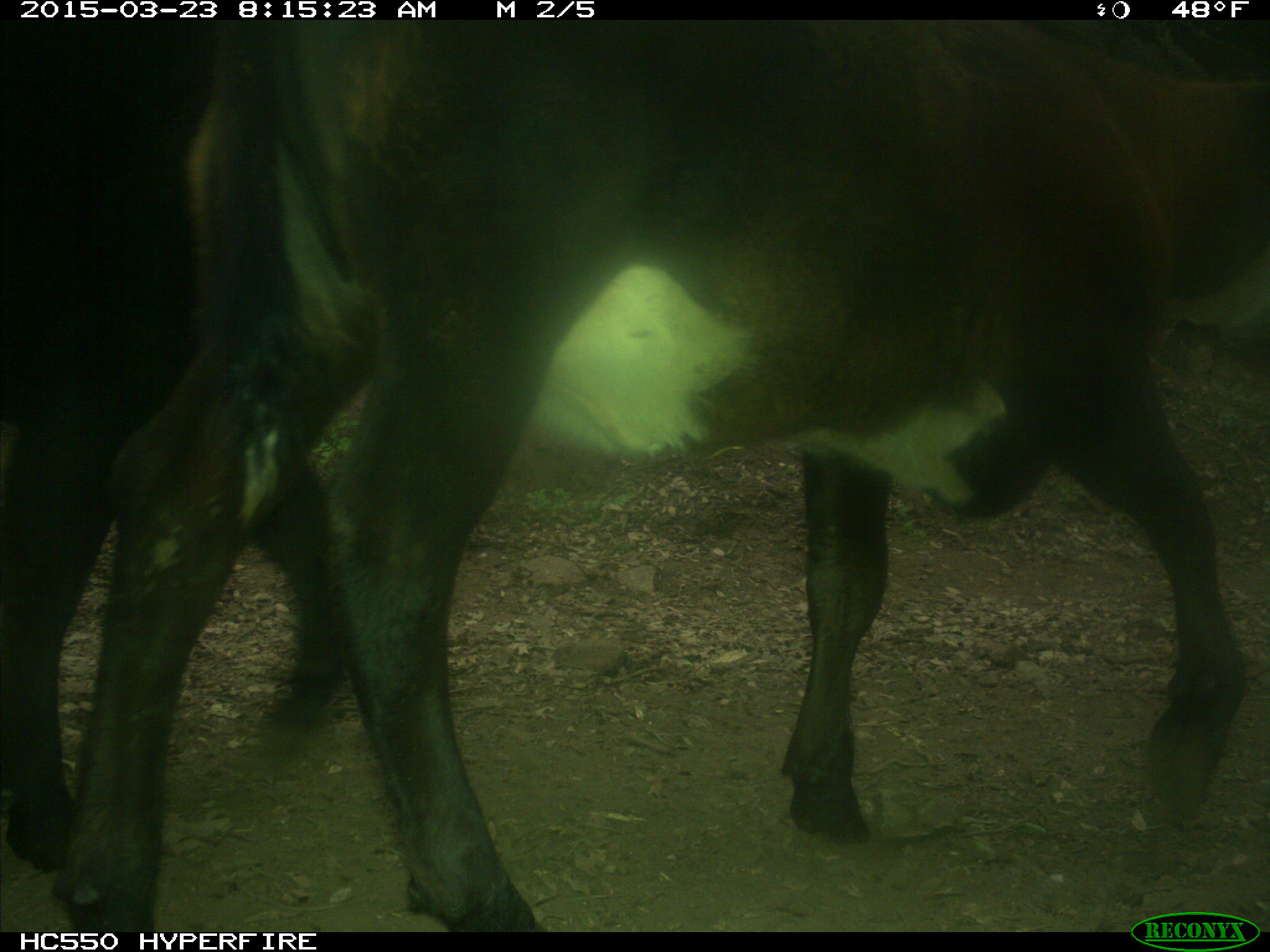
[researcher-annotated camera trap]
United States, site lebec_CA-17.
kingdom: Animalia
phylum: Chordata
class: Mammalia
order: Artiodactyla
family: Bovidae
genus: Bos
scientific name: Bos taurus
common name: domestic cow